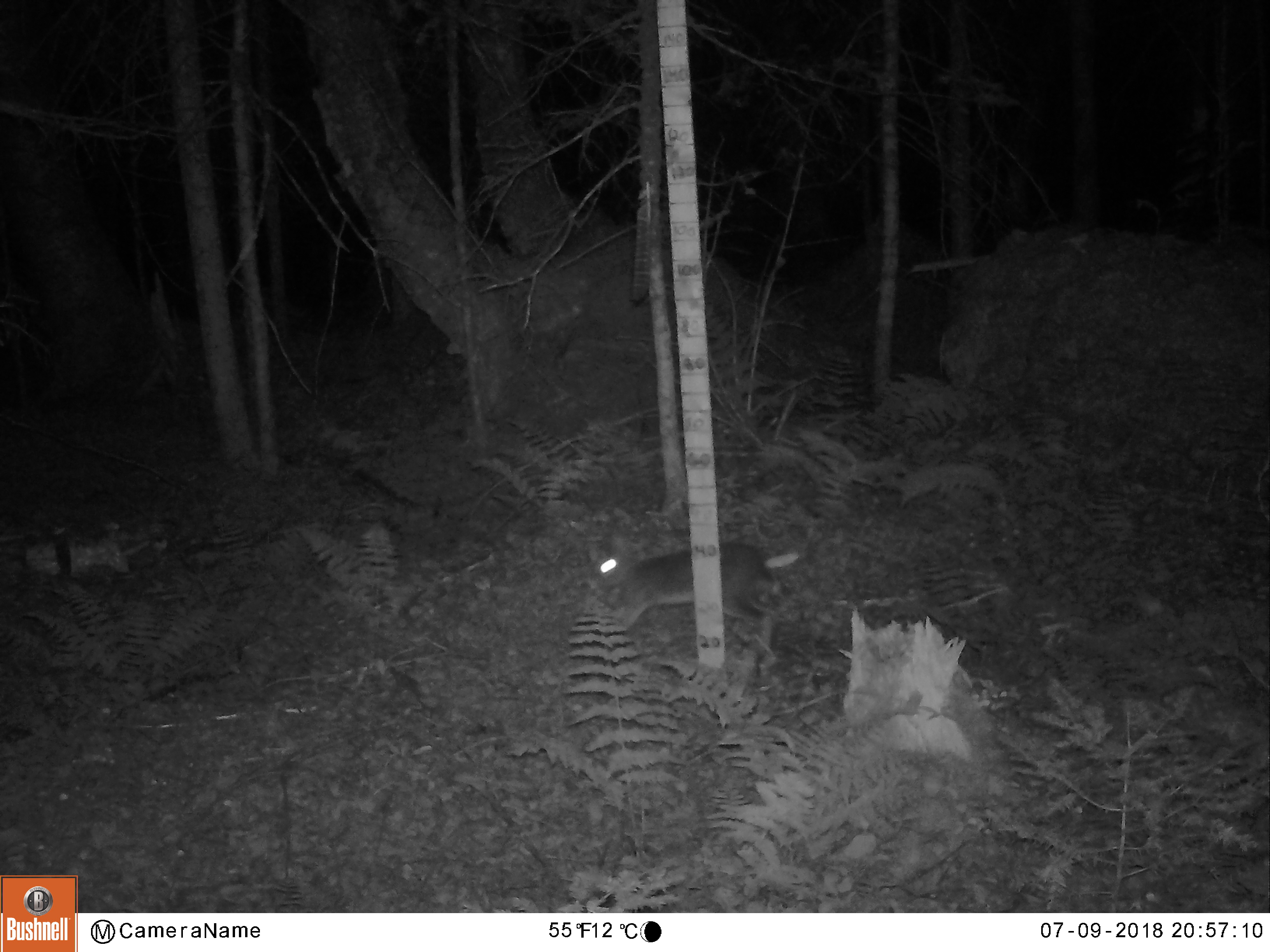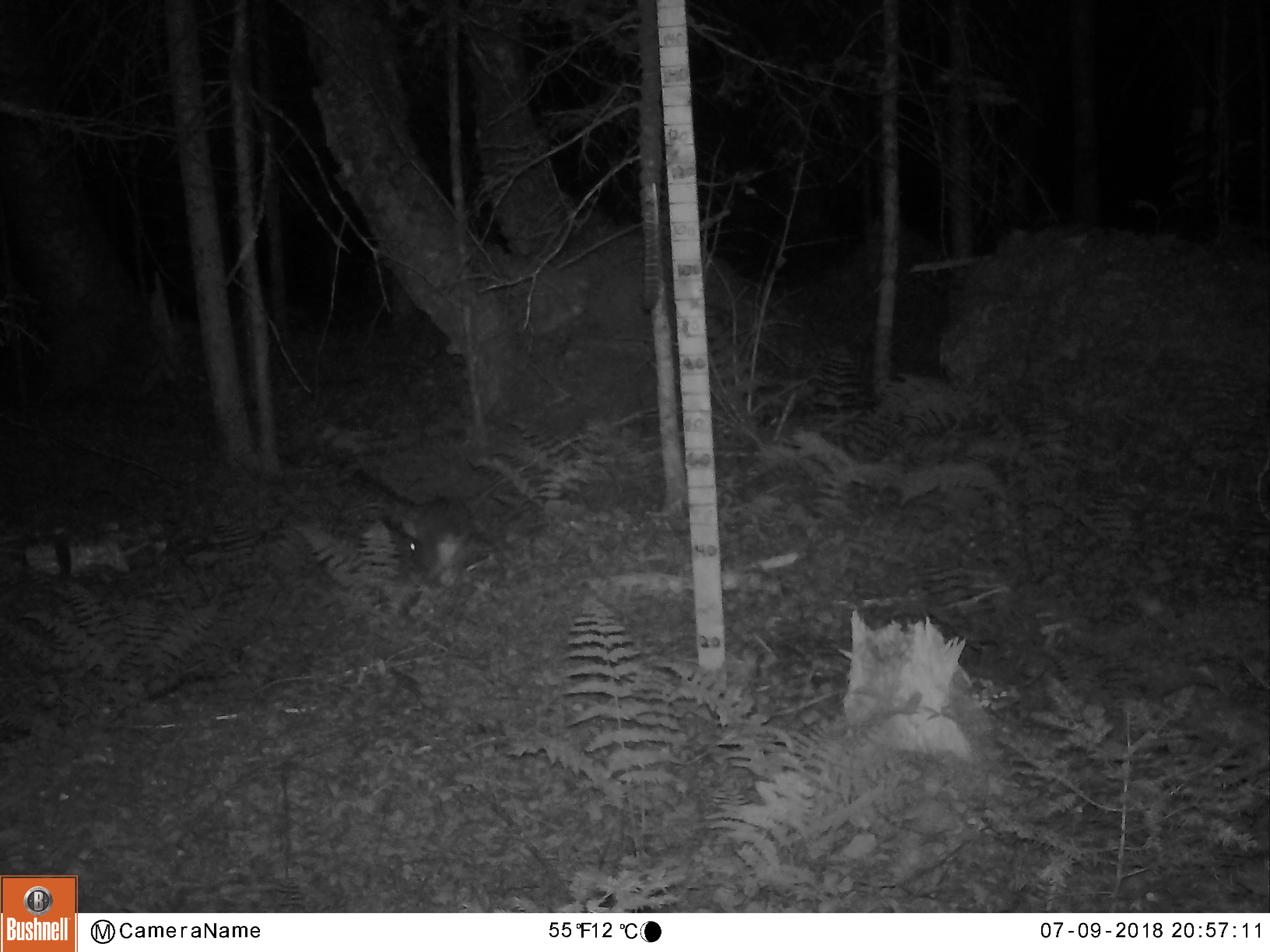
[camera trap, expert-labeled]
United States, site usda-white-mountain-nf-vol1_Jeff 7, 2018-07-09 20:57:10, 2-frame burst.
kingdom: Animalia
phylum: Chordata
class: Mammalia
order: Lagomorpha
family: Leporidae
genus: Lepus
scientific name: Lepus americanus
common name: snowshoe hare